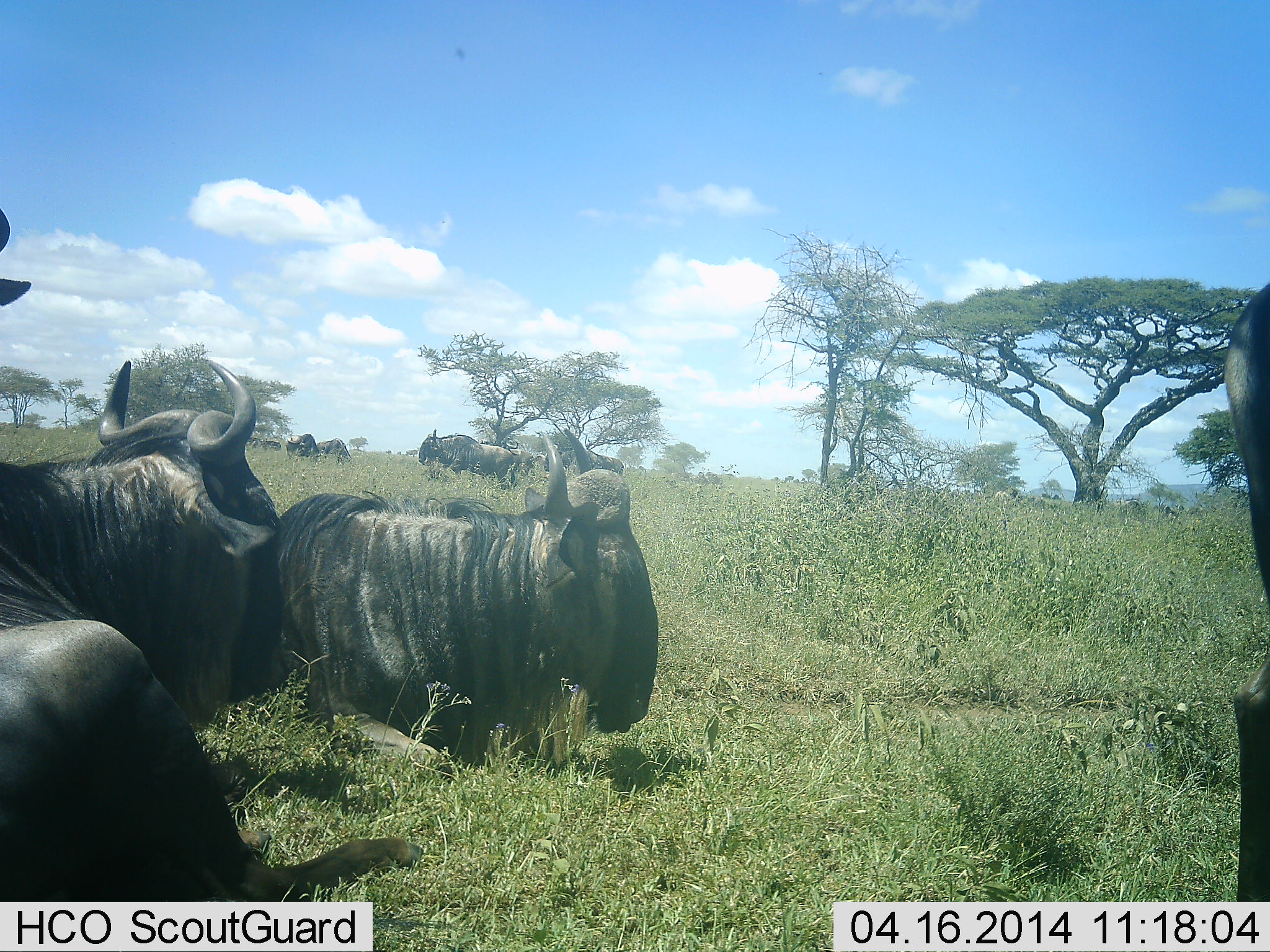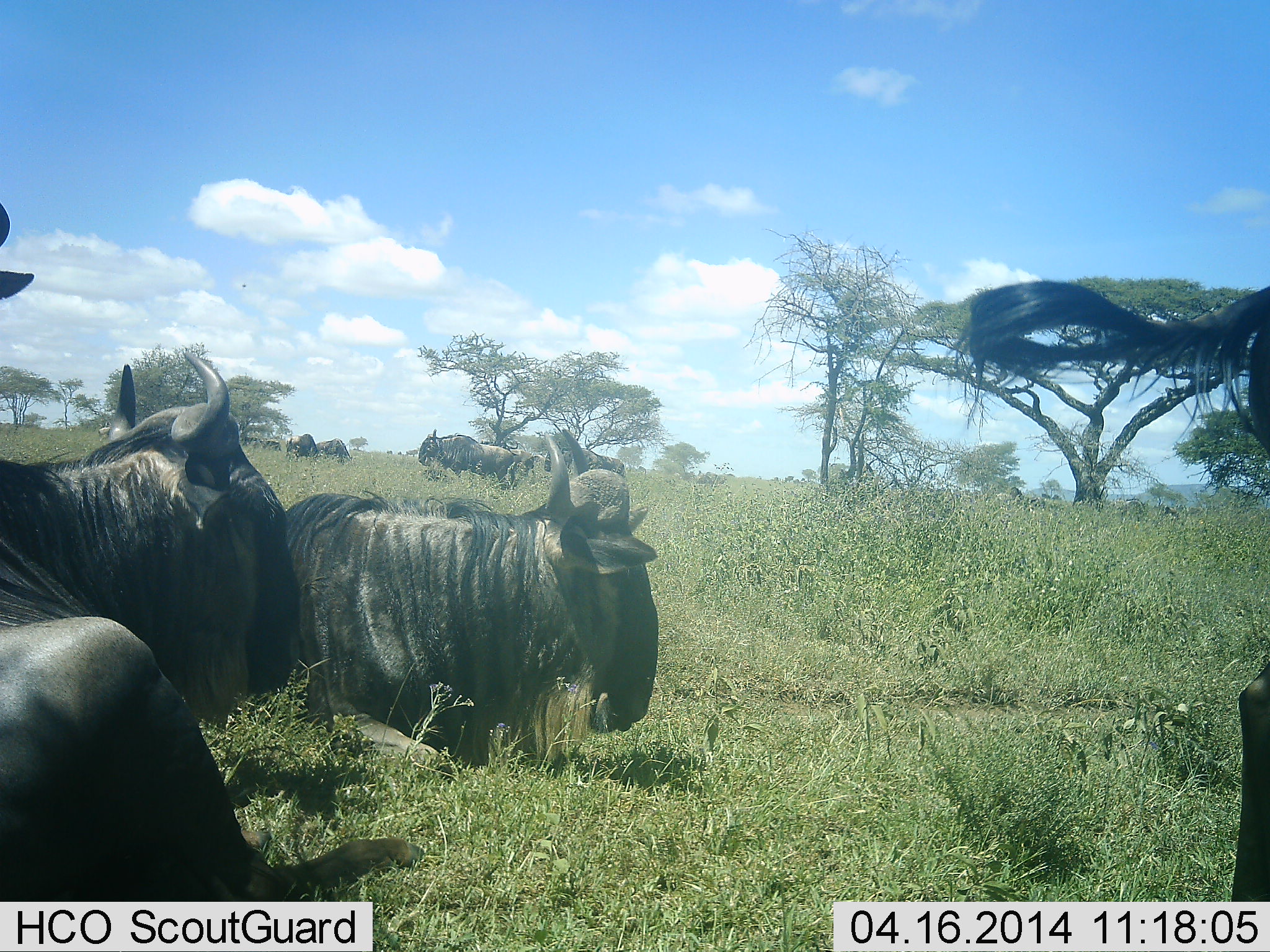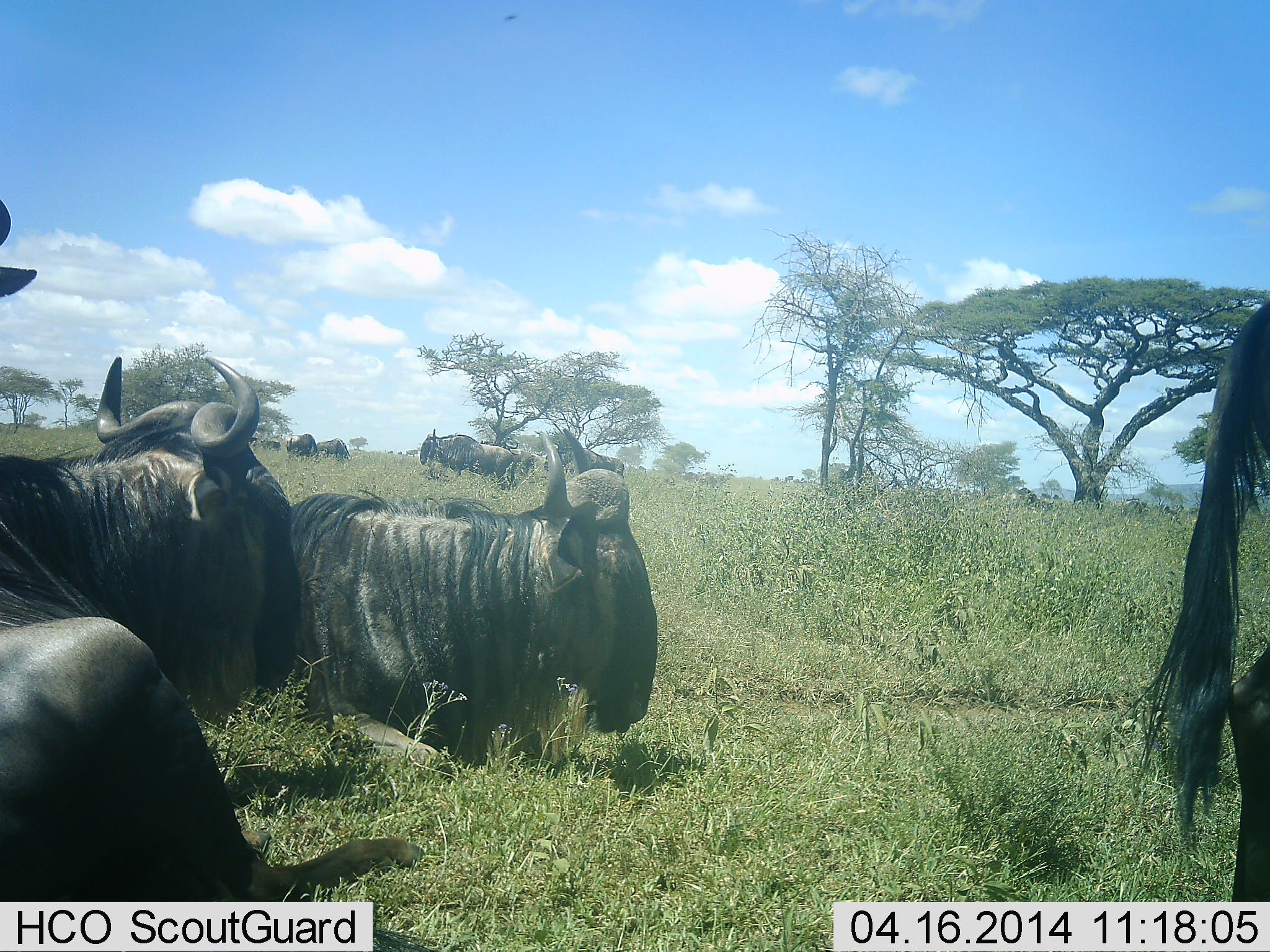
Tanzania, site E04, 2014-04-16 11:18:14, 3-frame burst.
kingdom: Animalia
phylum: Chordata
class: Mammalia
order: Artiodactyla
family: Bovidae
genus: Connochaetes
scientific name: Connochaetes taurinus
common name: blue wildebeest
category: wildebeest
Wildebeest (blue wildebeest) (Connochaetes taurinus), count 9. Behavior (volunteer vote fractions): standing 50%, resting 100%, moving 0%, interacting 0%. Young present (vote fraction): 0%. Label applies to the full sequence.